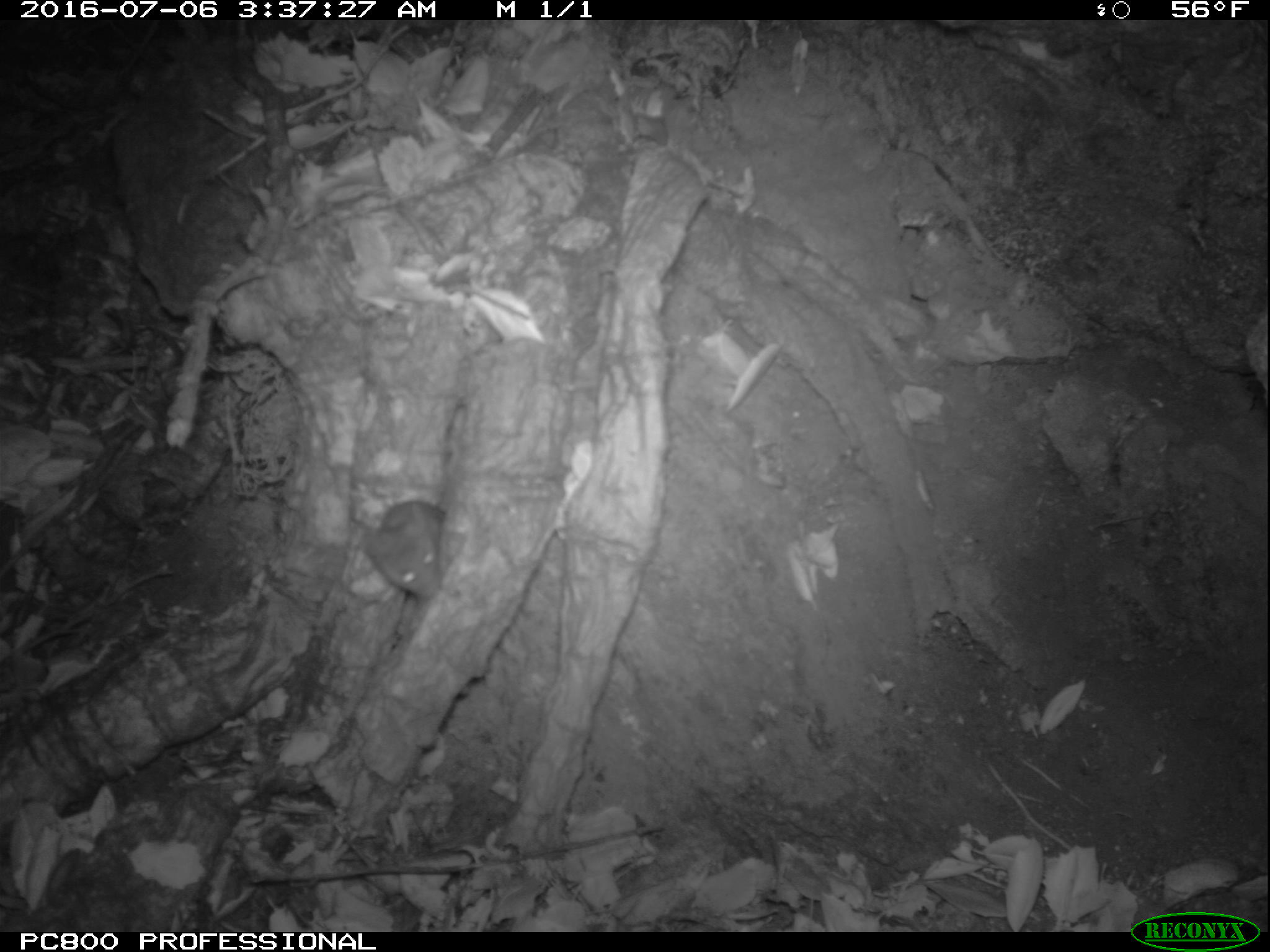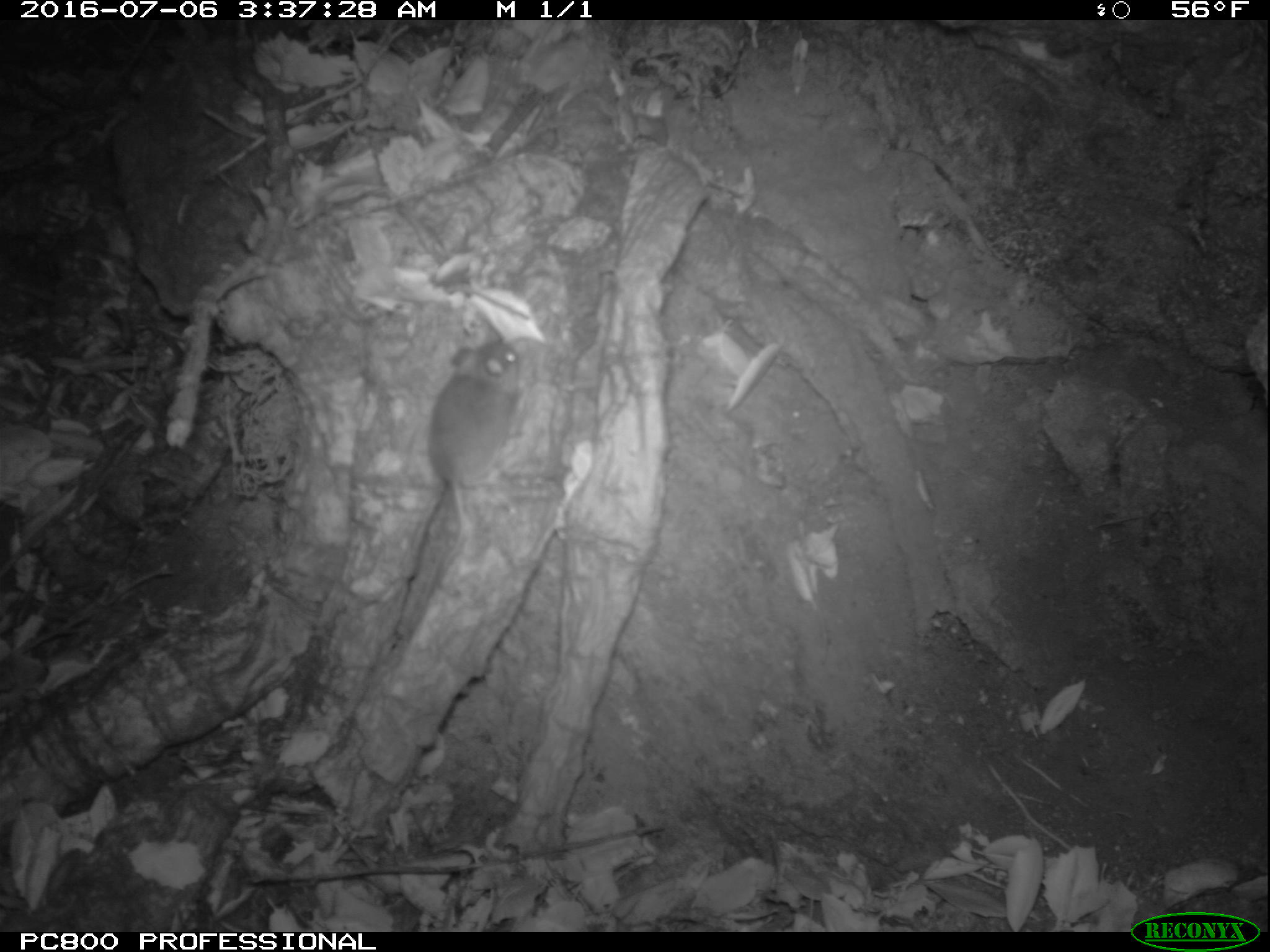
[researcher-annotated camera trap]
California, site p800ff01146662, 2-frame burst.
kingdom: Animalia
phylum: Chordata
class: Mammalia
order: Rodentia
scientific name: Rodentia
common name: rodent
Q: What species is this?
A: Rodent (Rodentia).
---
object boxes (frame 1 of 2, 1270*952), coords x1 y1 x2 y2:
rodent: 365 501 448 602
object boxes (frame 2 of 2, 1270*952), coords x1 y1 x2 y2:
rodent: 391 340 520 630